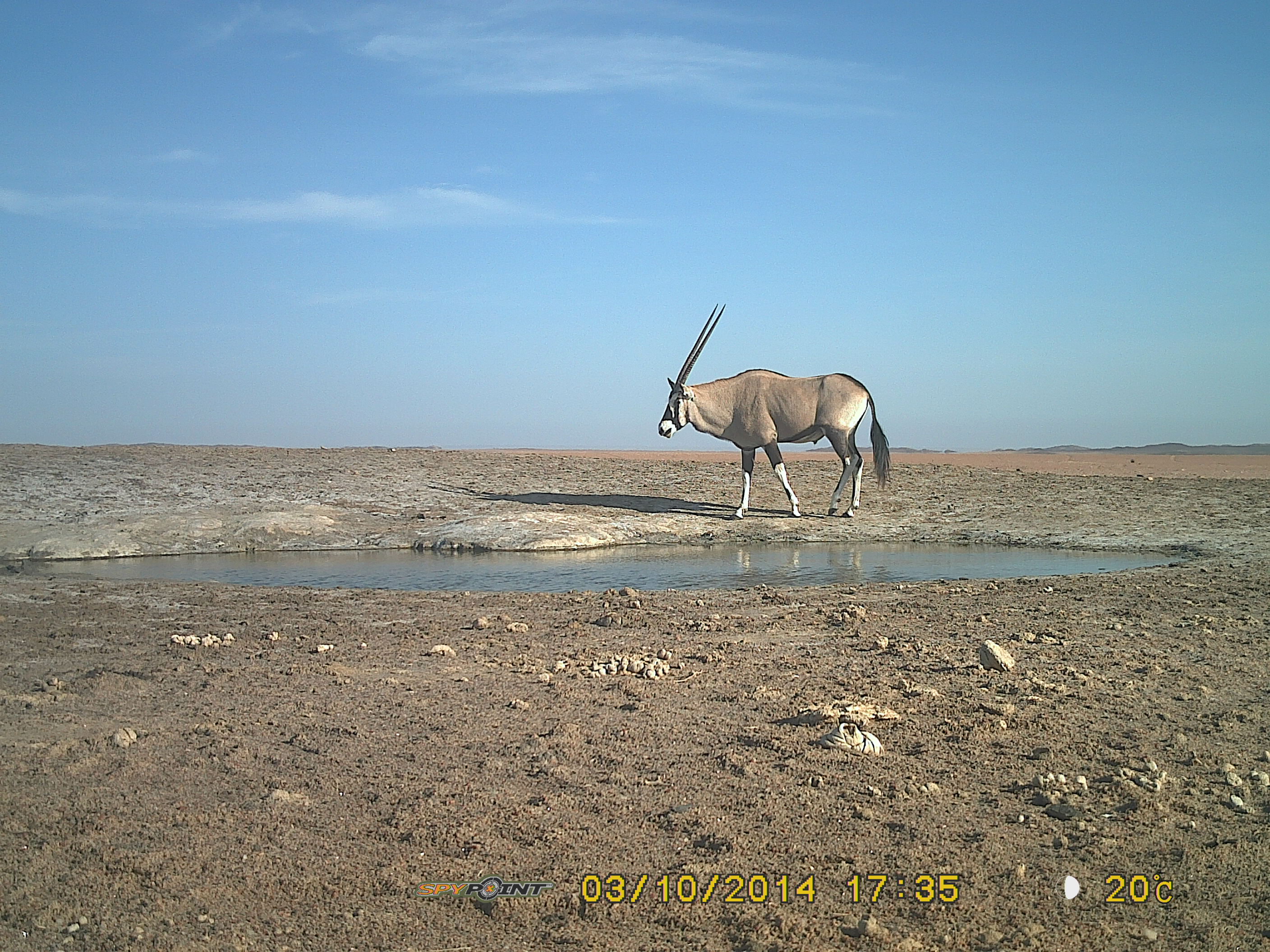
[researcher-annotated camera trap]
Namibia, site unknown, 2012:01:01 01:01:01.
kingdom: Animalia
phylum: Chordata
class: Mammalia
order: Artiodactyla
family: Bovidae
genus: Oryx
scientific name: Oryx gazella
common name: gemsbok